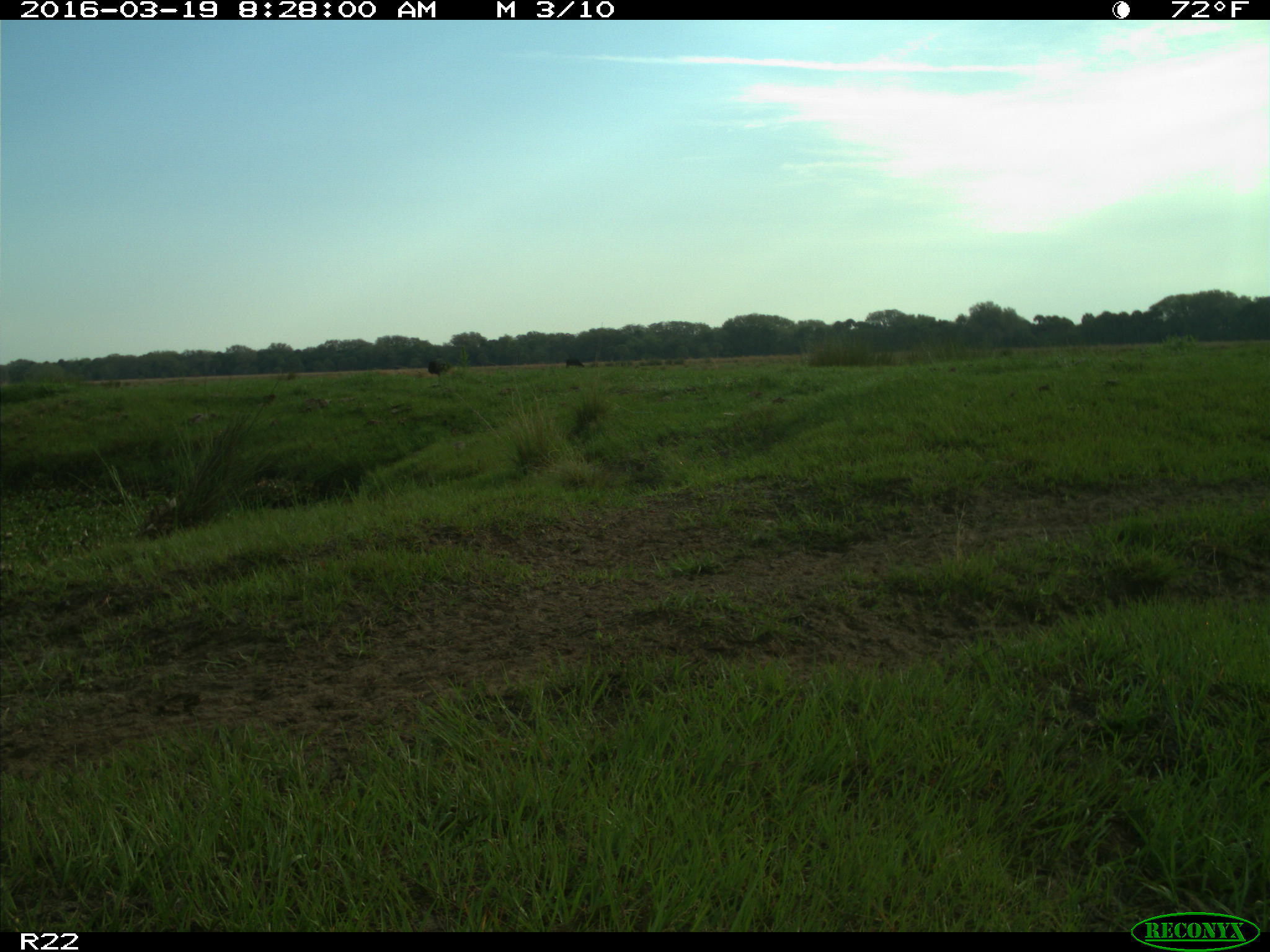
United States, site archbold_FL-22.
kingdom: Animalia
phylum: Chordata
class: Mammalia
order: Artiodactyla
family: Bovidae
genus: Bos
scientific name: Bos taurus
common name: domestic cow